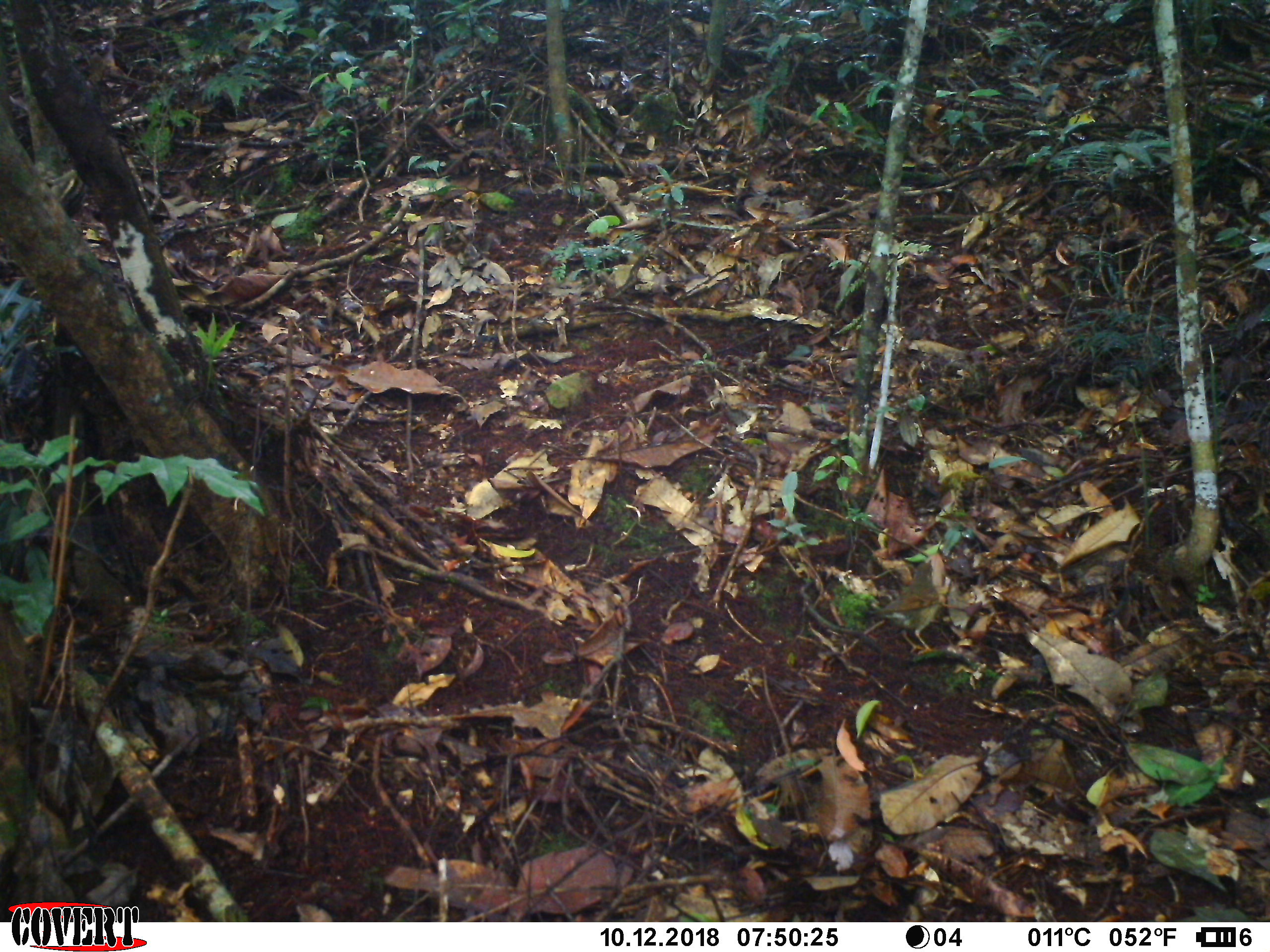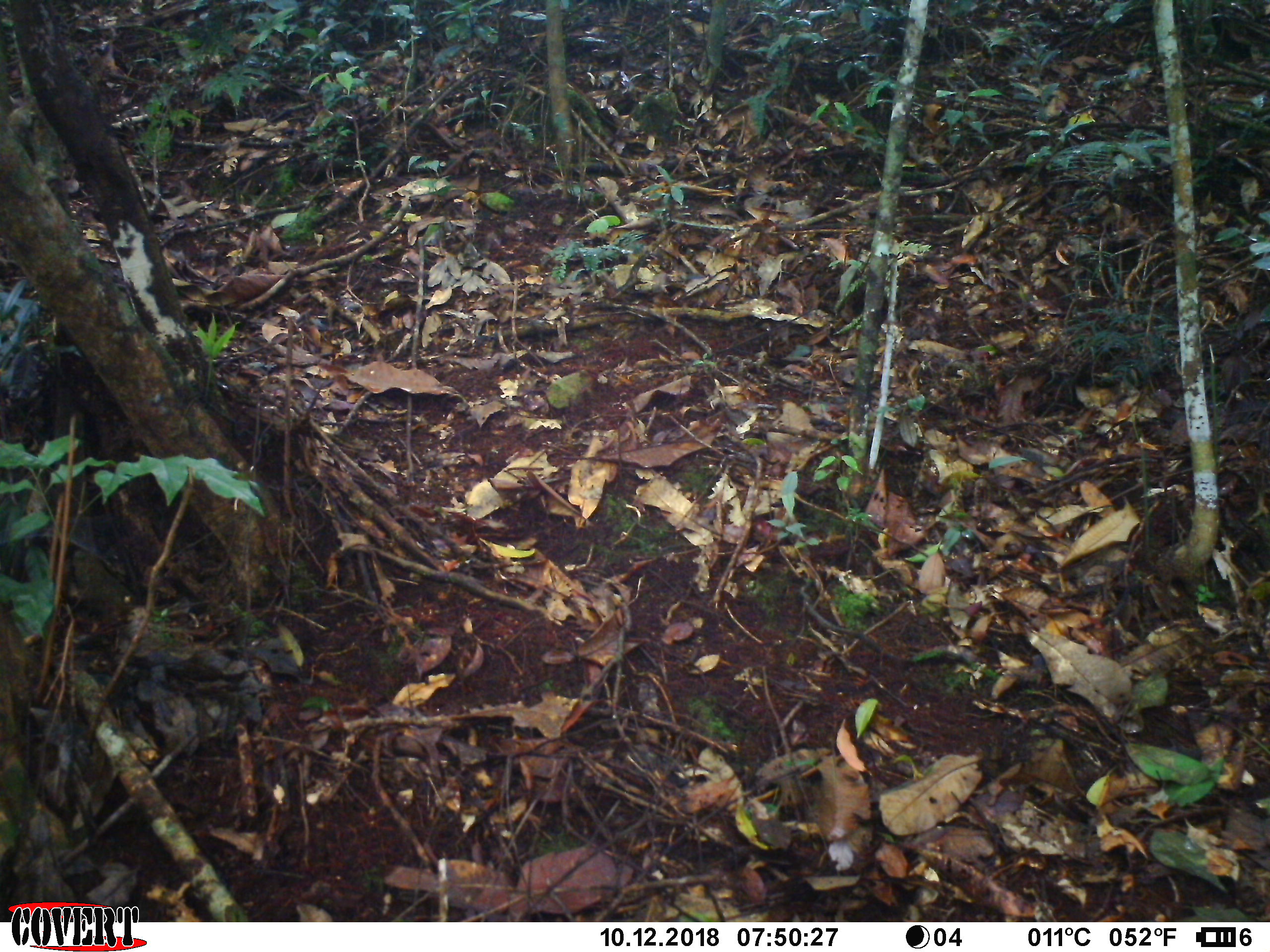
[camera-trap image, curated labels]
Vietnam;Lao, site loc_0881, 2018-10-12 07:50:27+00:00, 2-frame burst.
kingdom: Animalia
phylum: Chordata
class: Aves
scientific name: Aves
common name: bird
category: unidentified bird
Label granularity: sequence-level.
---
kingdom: Animalia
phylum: Chordata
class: Mammalia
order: Rodentia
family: Sciuridae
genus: Sciurus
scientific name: Sciurus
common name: squirrel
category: unidentified squirrel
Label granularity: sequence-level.